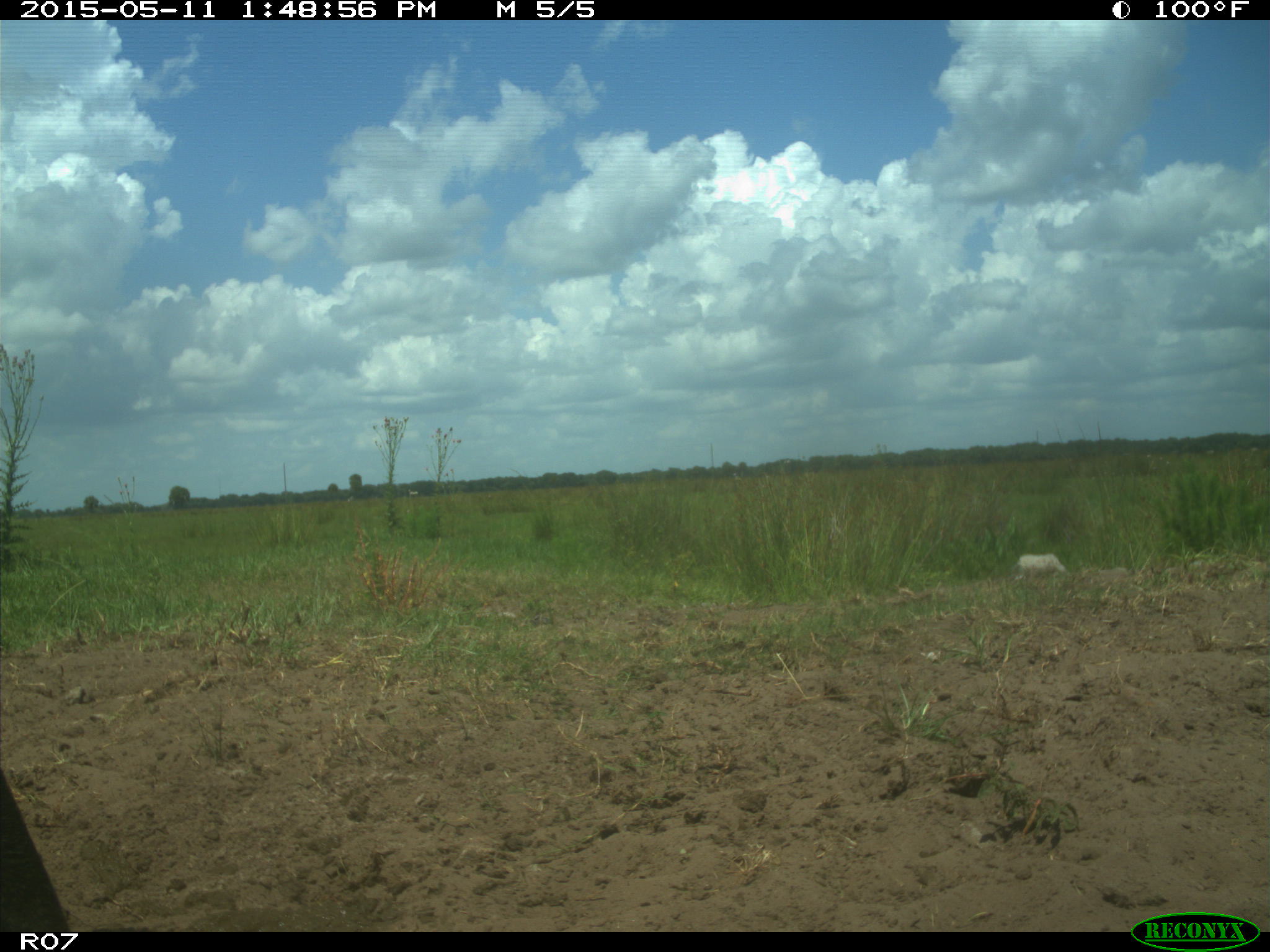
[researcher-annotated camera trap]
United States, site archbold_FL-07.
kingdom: Animalia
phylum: Chordata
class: Mammalia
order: Artiodactyla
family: Bovidae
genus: Bos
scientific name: Bos taurus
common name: domestic cow